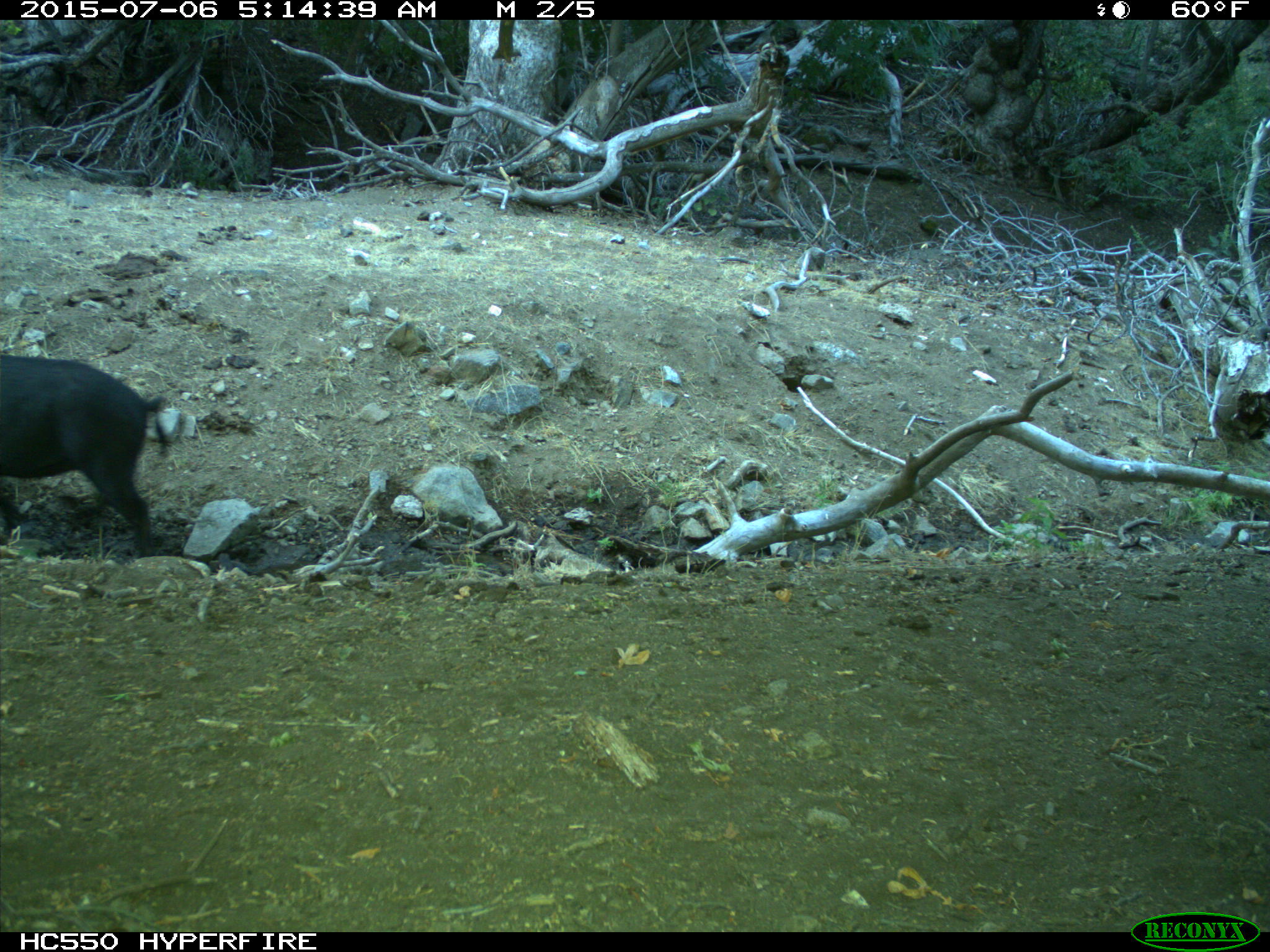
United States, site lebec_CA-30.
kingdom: Animalia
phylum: Chordata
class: Mammalia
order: Artiodactyla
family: Suidae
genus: Sus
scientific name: Sus scrofa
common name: wild boar